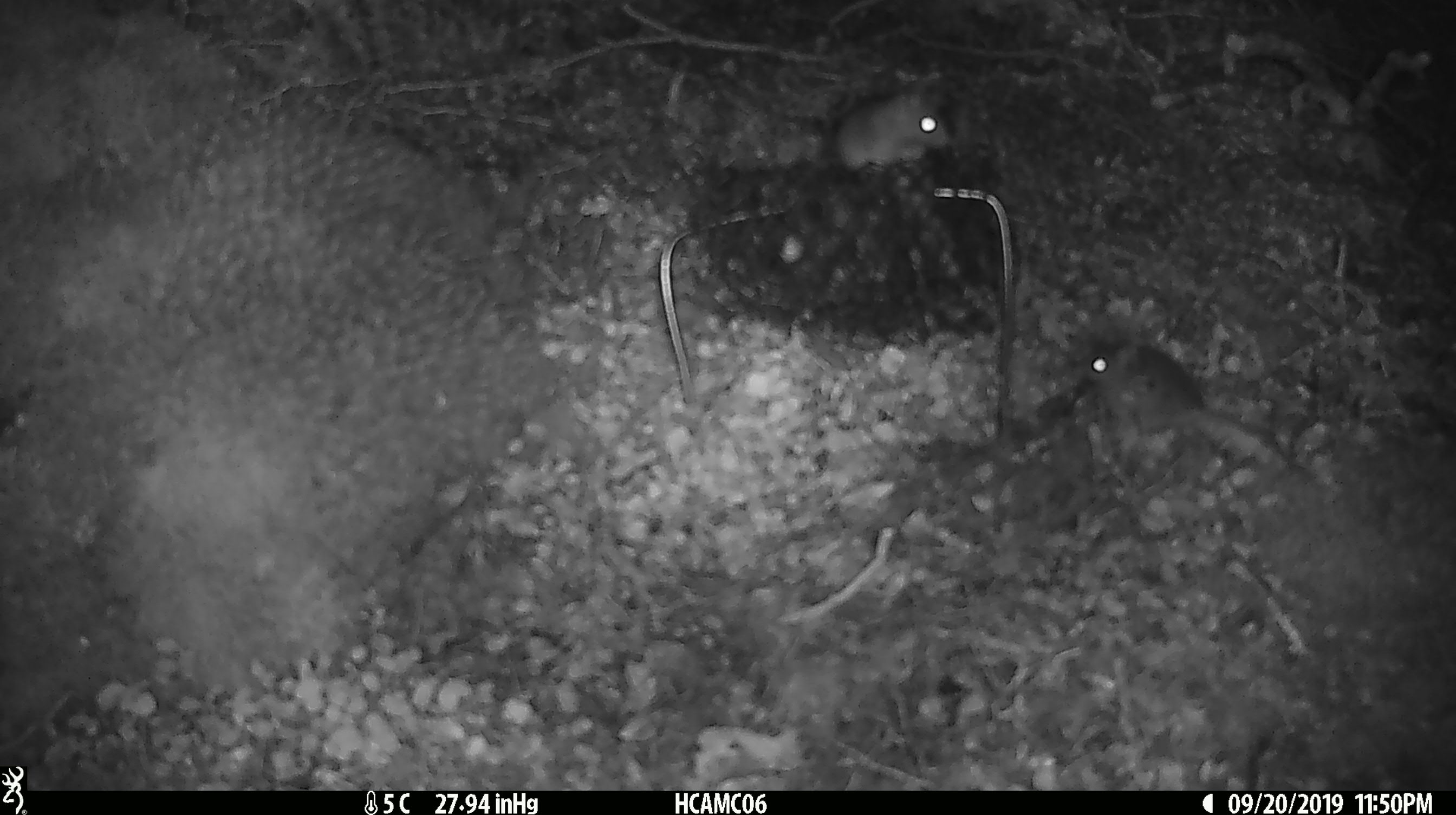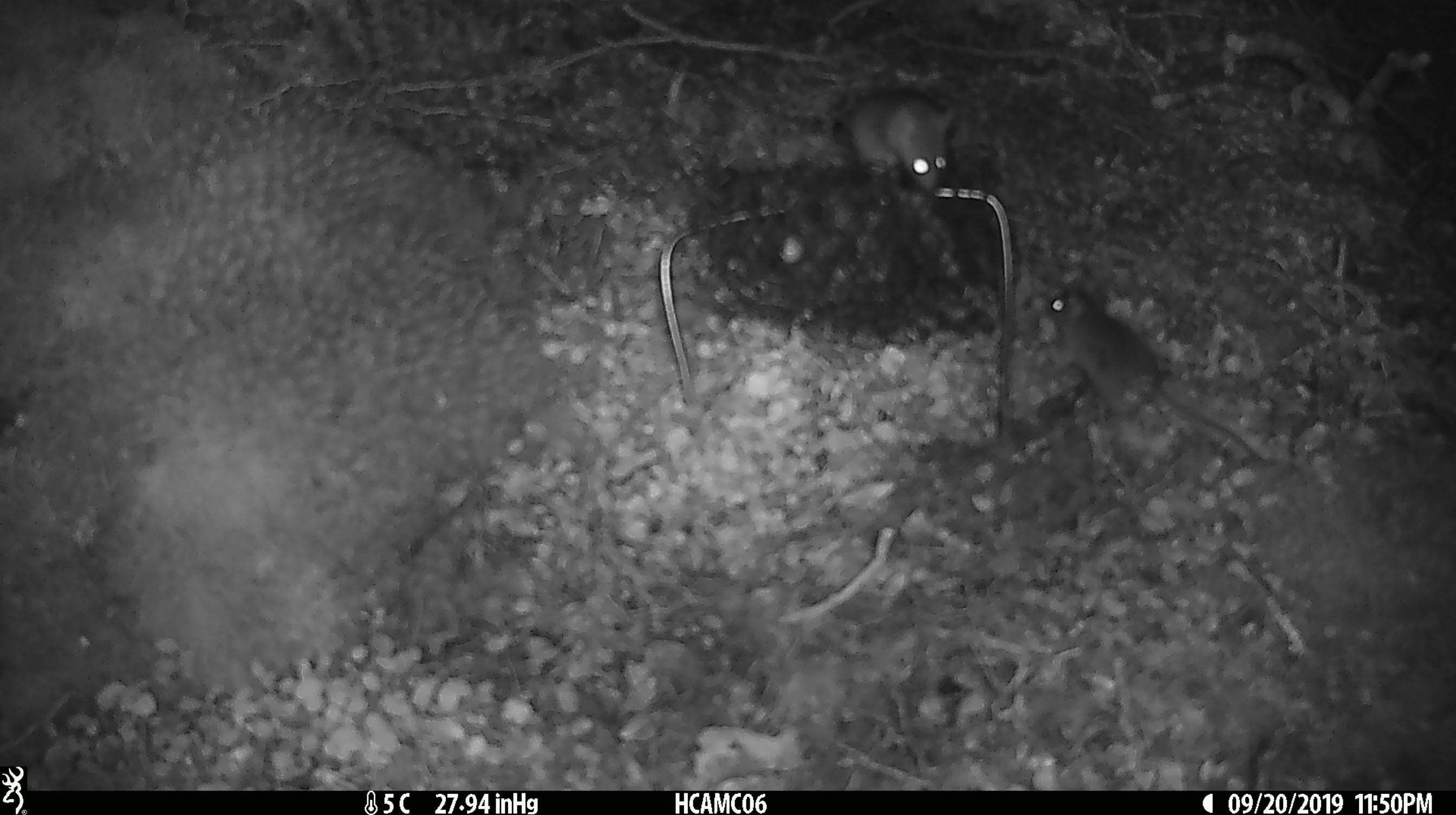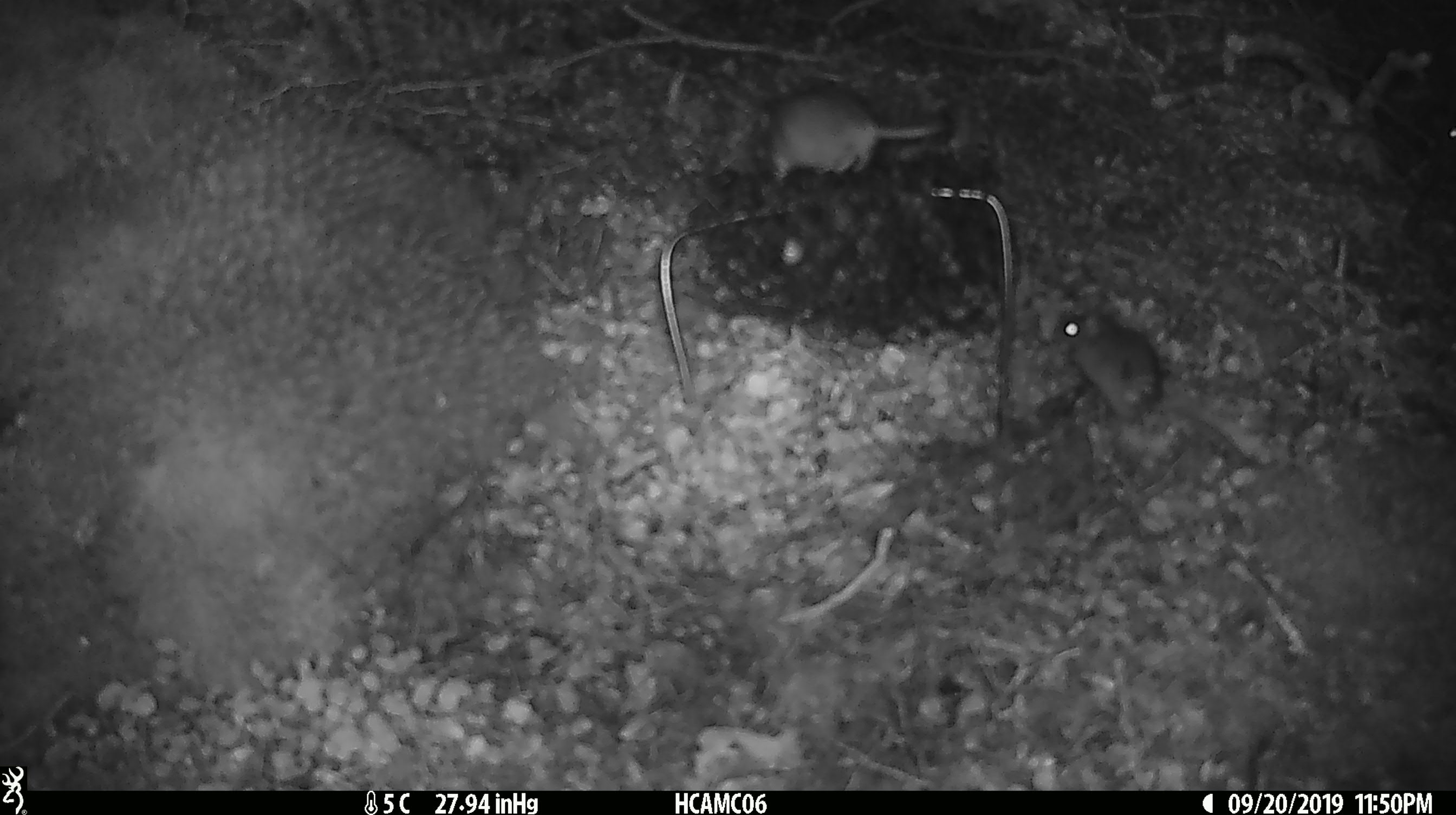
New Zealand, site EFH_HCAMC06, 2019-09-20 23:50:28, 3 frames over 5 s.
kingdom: Animalia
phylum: Chordata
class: Mammalia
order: Rodentia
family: Muridae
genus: Mus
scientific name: Mus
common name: mouse